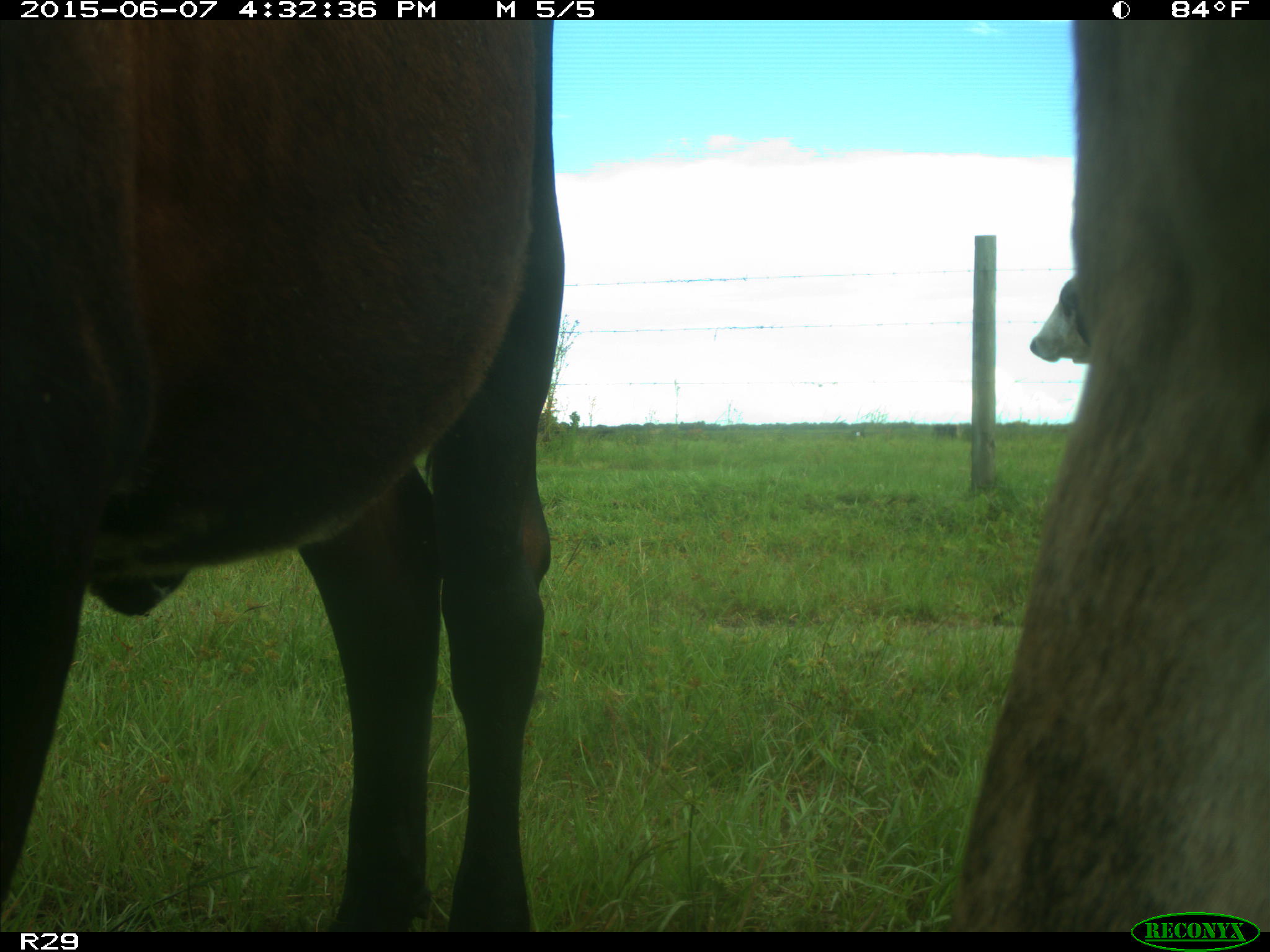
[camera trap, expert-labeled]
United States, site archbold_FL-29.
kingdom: Animalia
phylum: Chordata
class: Mammalia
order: Artiodactyla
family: Bovidae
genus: Bos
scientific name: Bos taurus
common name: domestic cow